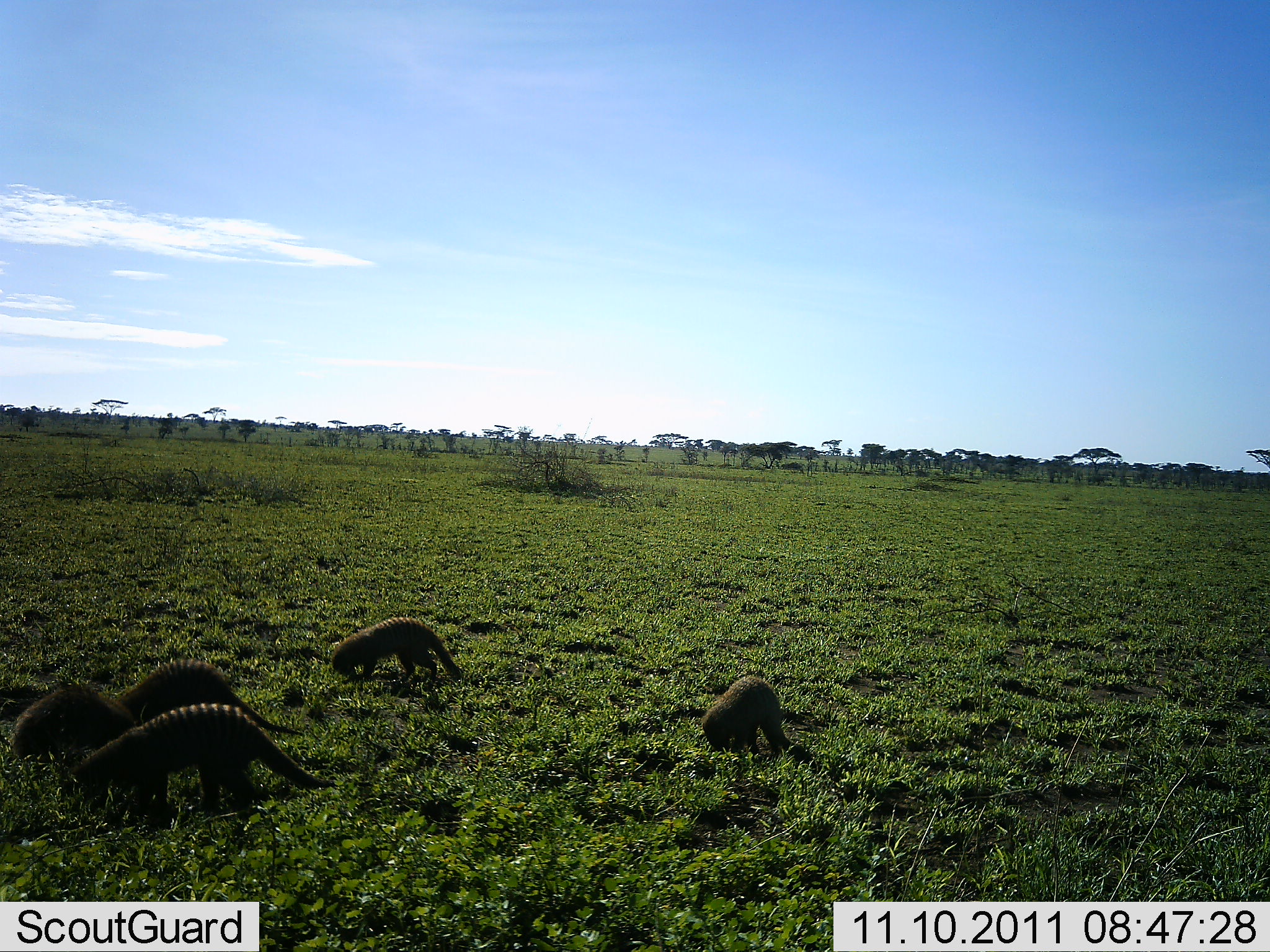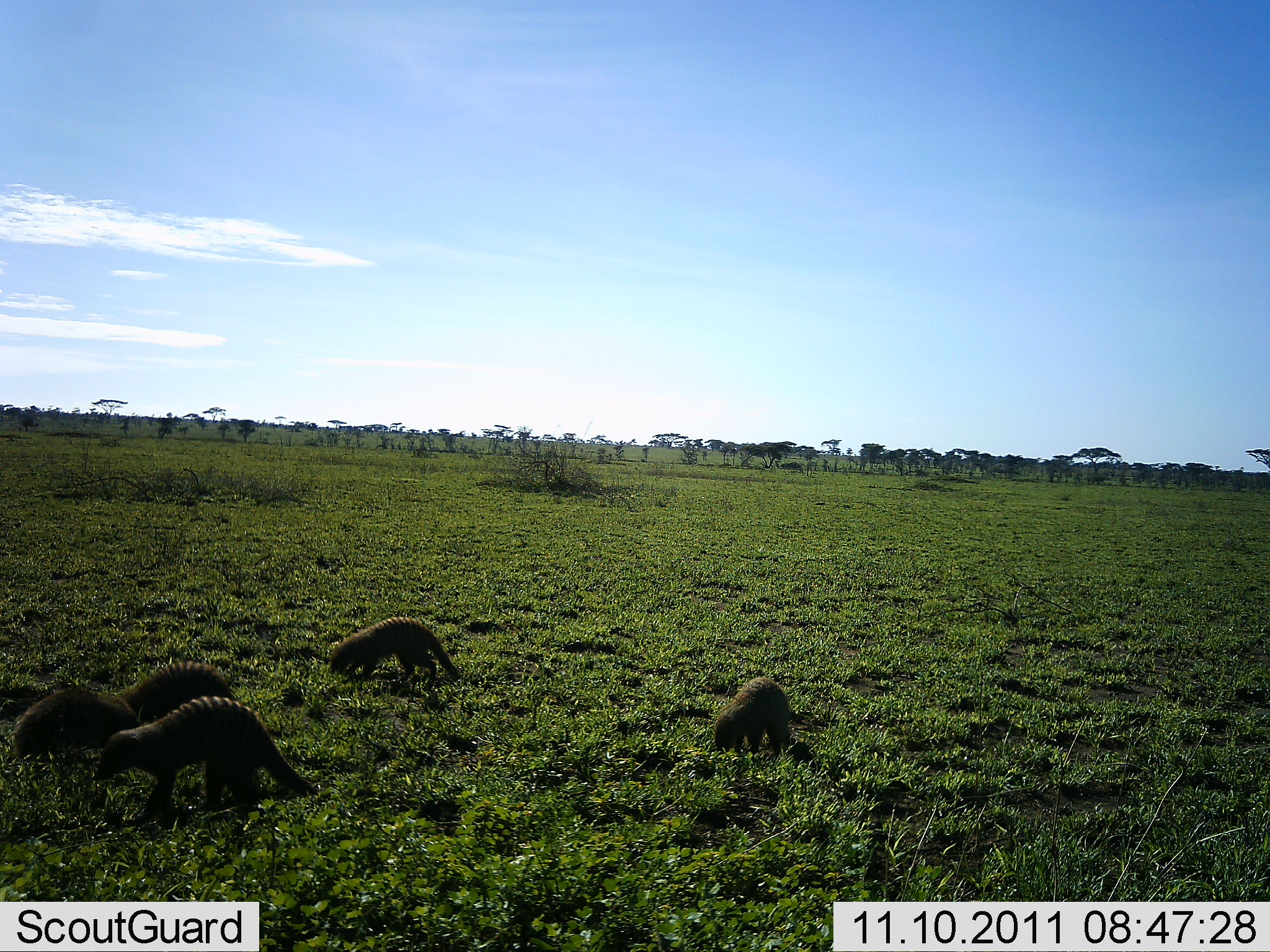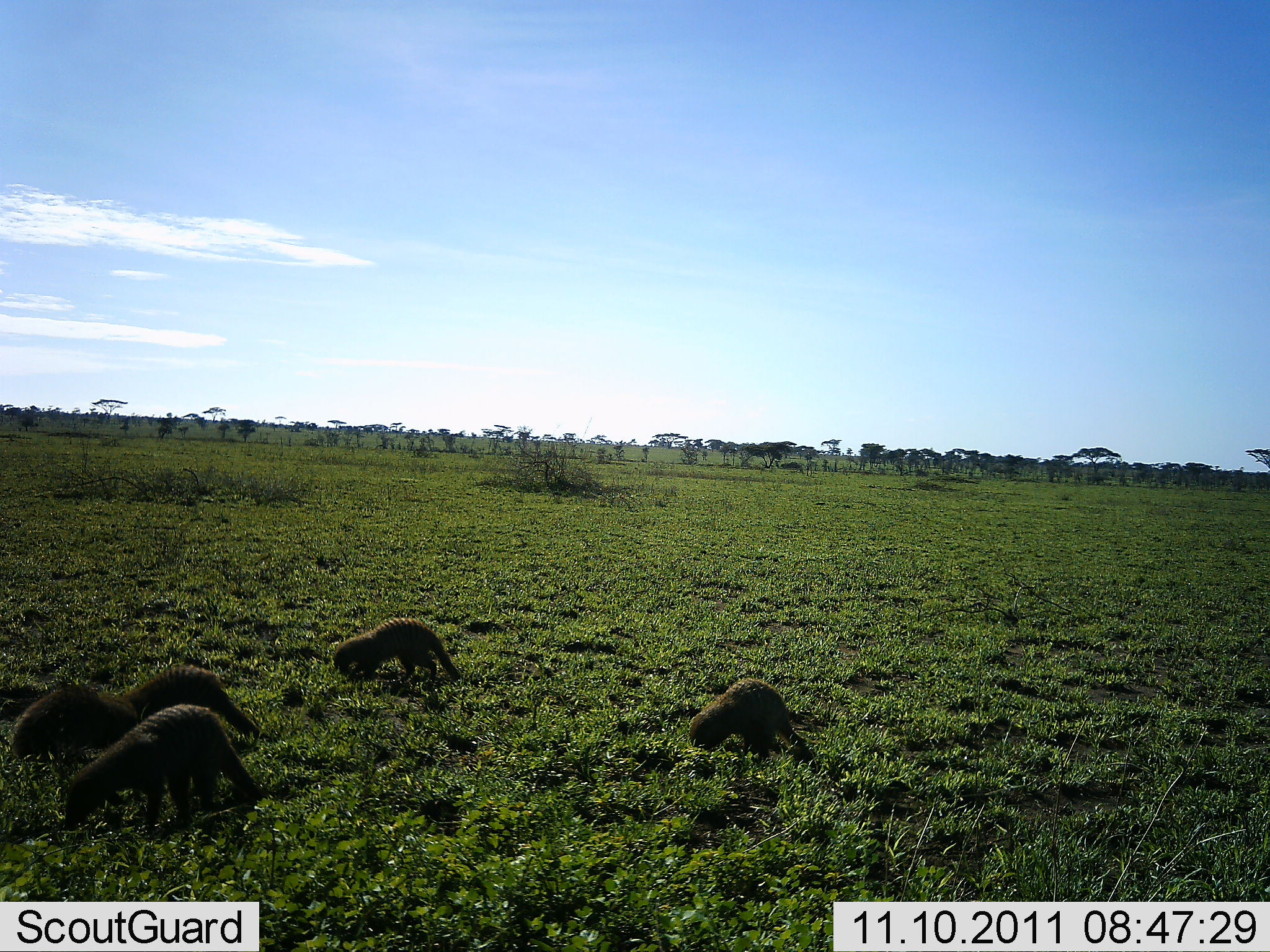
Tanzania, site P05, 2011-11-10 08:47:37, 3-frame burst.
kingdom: Animalia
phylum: Chordata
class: Mammalia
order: Carnivora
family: Herpestidae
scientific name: Herpestidae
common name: mongoose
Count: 5.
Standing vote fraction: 30%.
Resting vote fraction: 0%.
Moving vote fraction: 40%.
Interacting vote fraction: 0%.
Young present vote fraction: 0%.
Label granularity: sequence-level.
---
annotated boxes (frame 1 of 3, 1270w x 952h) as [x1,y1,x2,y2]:
animal: [78,705,335,828]; [114,657,305,753]; [330,617,463,687]; [12,686,129,760]; [701,676,794,756]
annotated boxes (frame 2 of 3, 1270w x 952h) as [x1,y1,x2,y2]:
animal: [91,695,319,829]; [12,687,142,768]; [330,617,462,689]; [113,660,237,723]; [713,677,795,760]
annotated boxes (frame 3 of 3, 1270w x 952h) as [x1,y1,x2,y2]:
animal: [62,703,261,833]; [114,664,267,741]; [688,678,810,767]; [332,618,464,688]; [11,684,114,760]